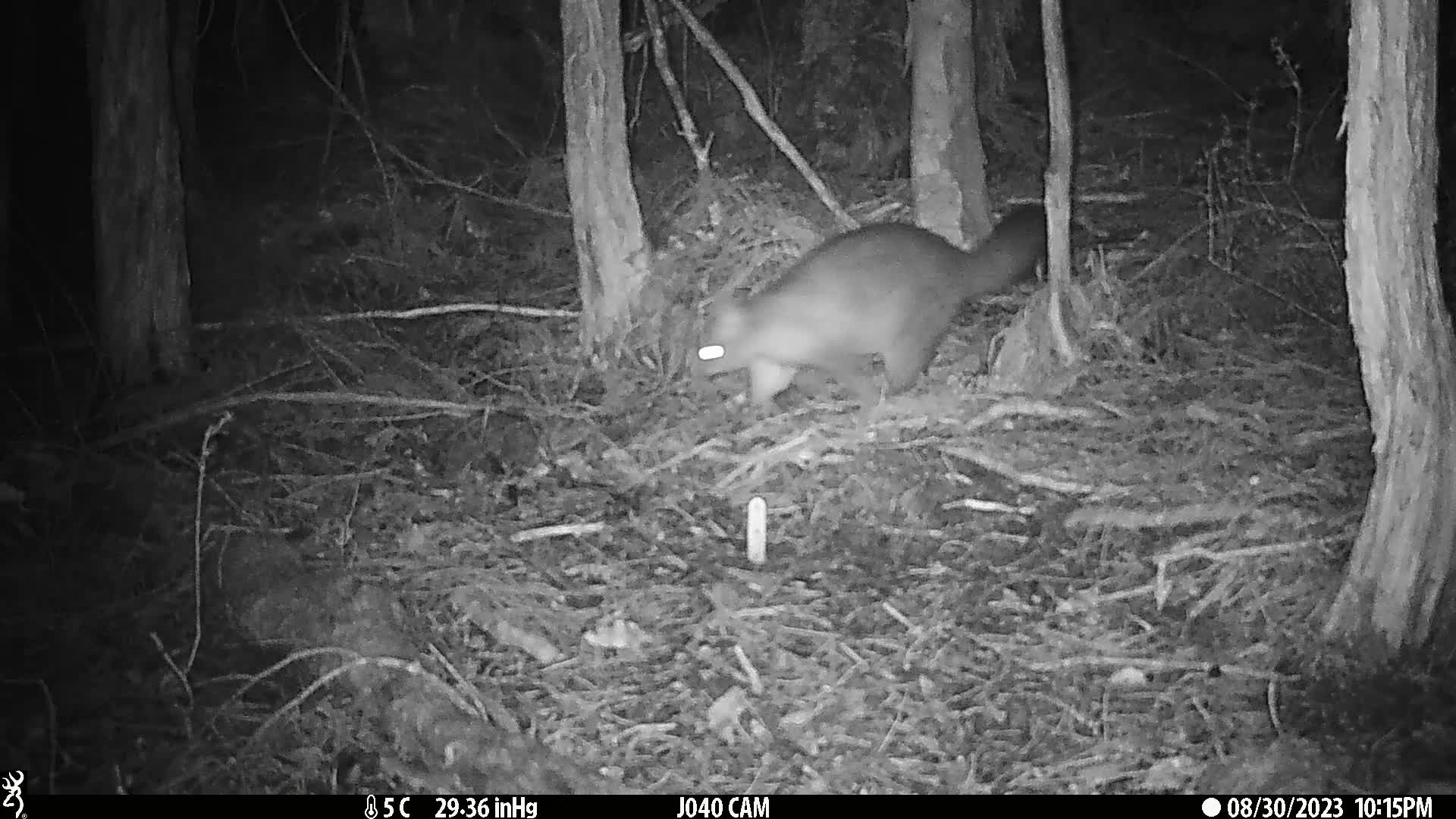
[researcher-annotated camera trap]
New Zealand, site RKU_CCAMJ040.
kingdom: Animalia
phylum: Chordata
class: Mammalia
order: Diprotodontia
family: Phalangeridae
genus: Trichosurus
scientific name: Trichosurus vulpecula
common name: common brushtail possum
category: possum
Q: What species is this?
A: Possum (common brushtail possum) (Trichosurus vulpecula).